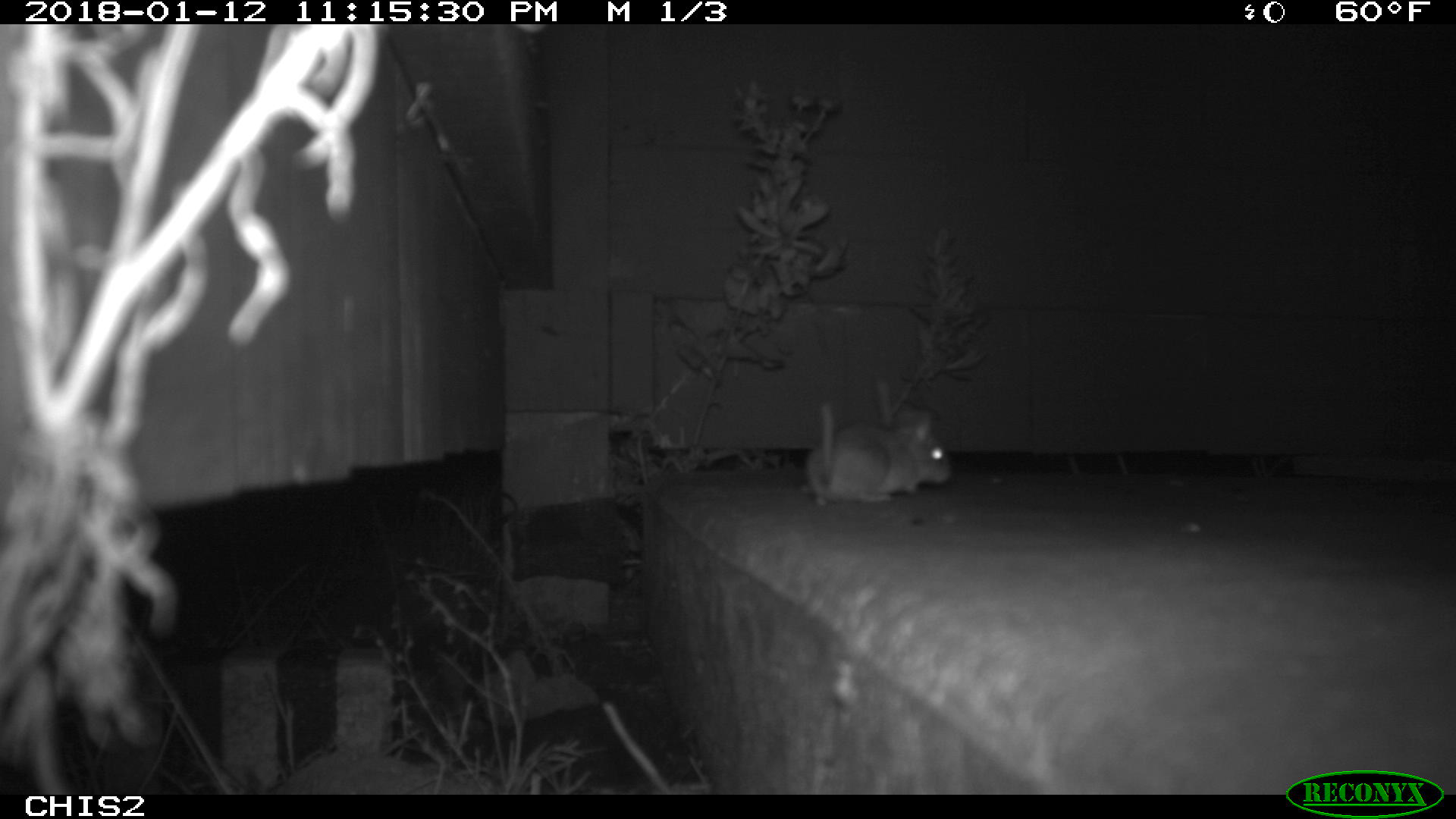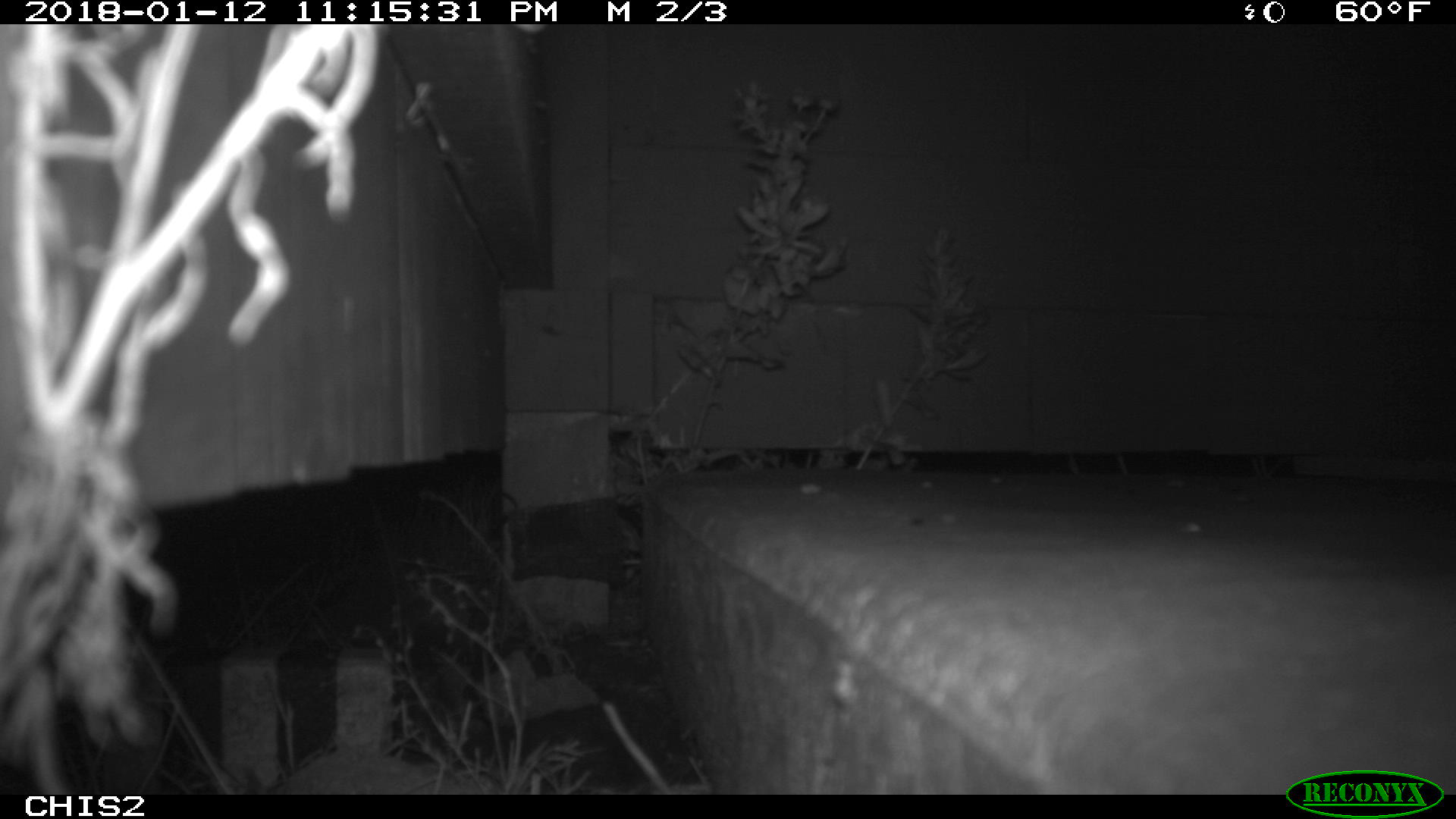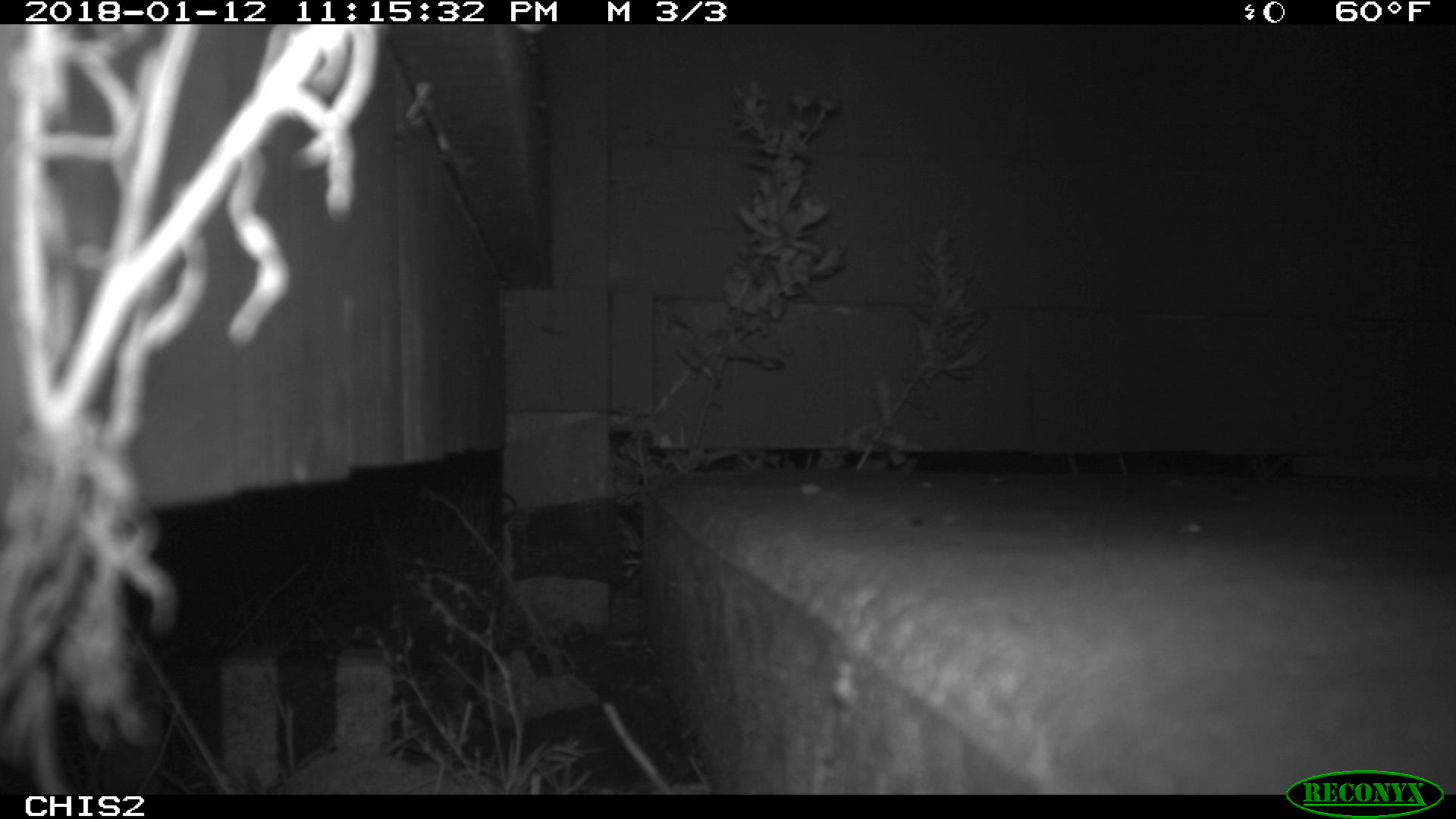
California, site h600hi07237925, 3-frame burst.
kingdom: Animalia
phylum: Chordata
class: Mammalia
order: Rodentia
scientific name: Rodentia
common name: rodent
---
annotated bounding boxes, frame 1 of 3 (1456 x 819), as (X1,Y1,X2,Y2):
rodent: (799,401,951,507)